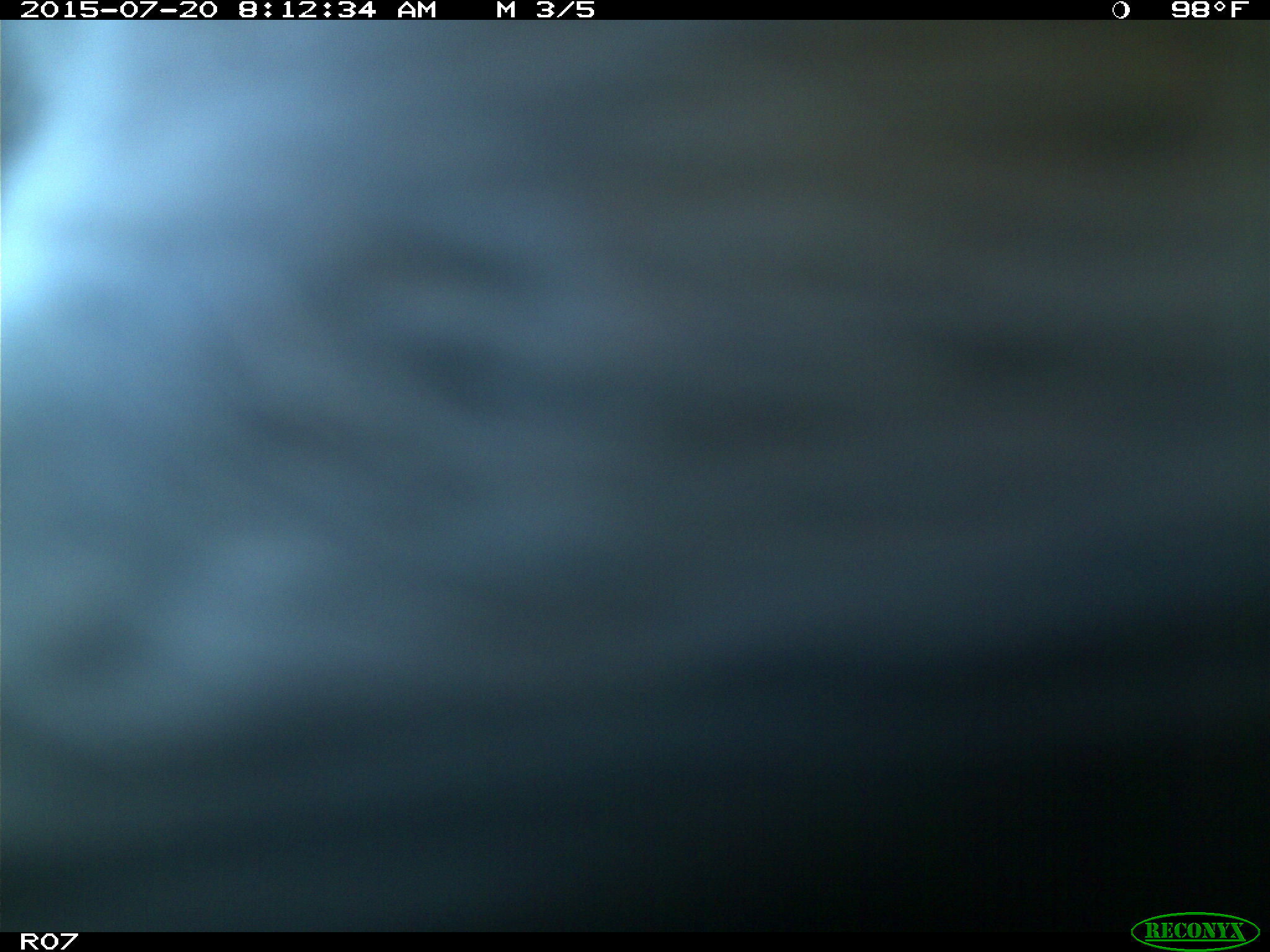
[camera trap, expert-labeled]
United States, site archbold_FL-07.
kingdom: Animalia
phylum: Chordata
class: Mammalia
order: Artiodactyla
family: Bovidae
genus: Bos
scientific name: Bos taurus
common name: domestic cow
Bos taurus (domestic cow).